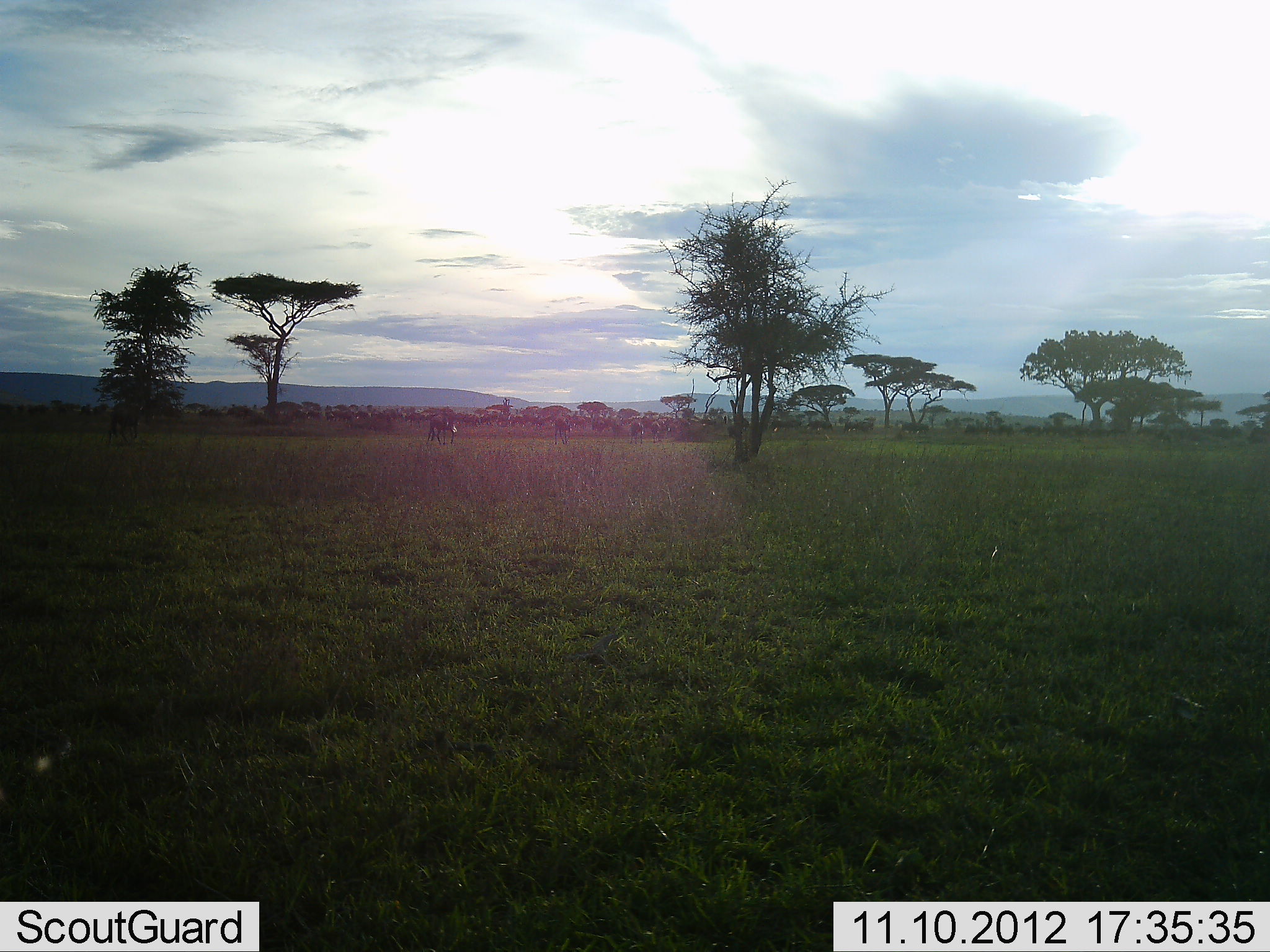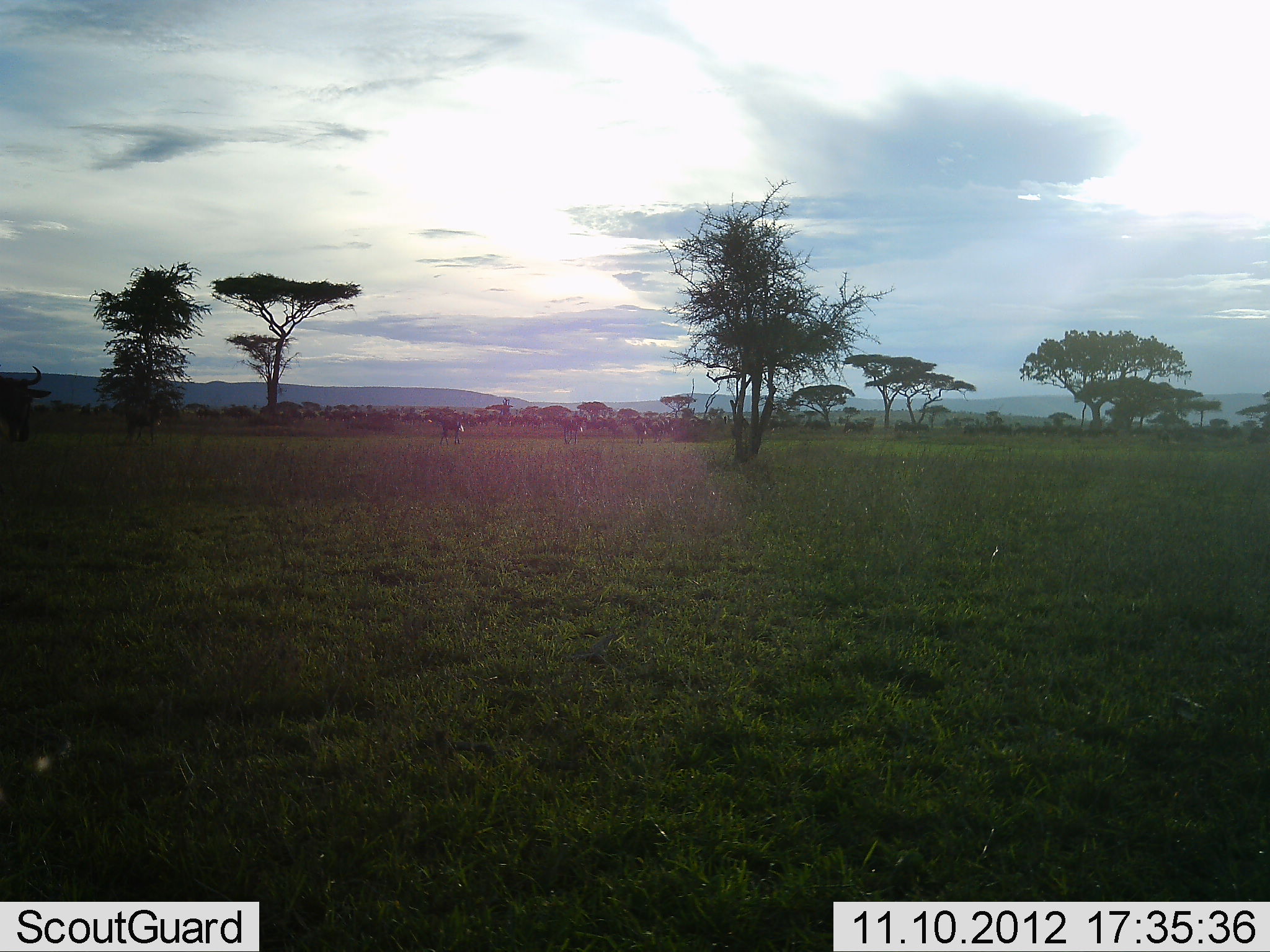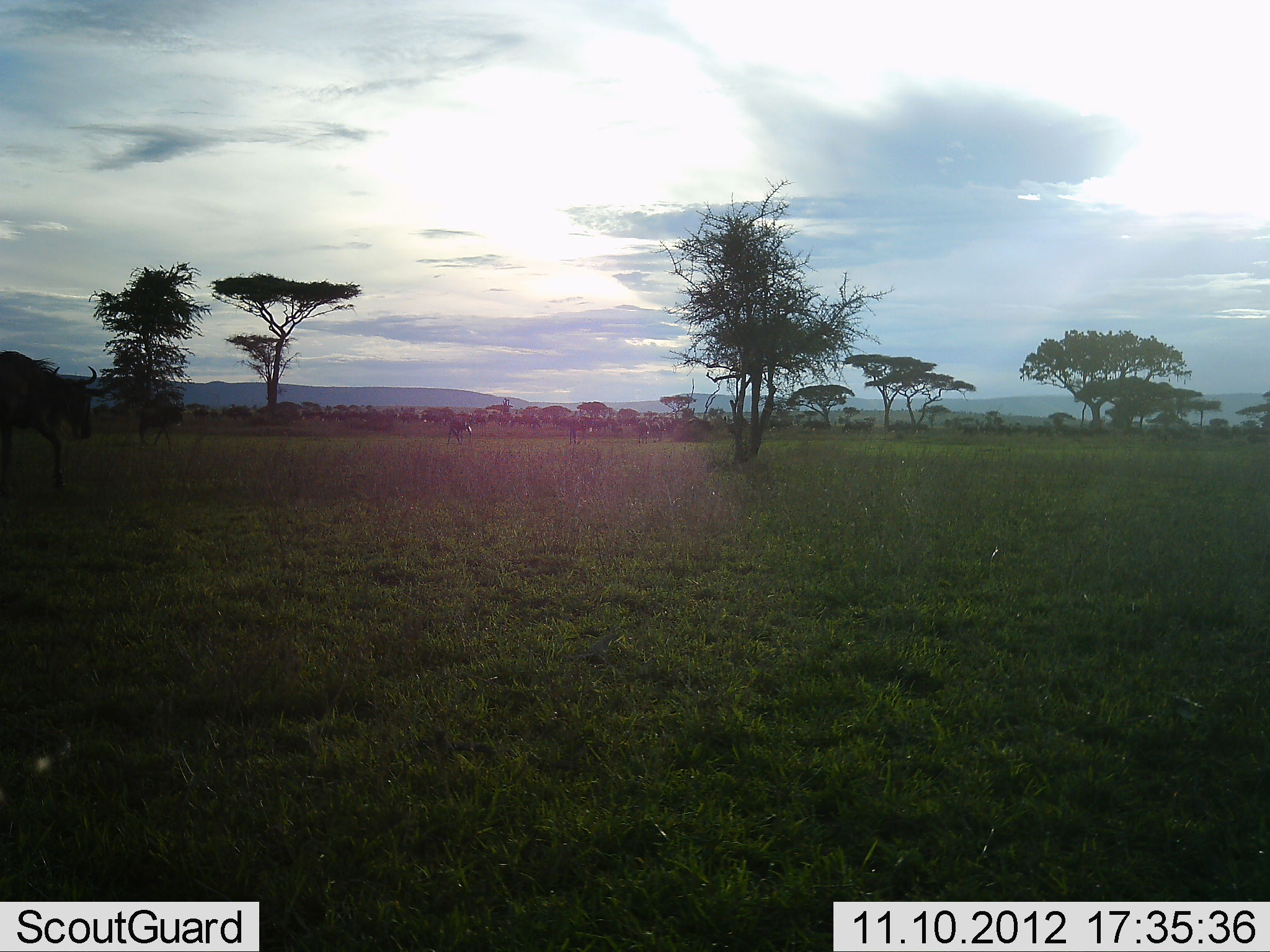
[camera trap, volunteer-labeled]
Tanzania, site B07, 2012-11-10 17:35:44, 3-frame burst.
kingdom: Animalia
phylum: Chordata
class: Mammalia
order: Artiodactyla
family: Bovidae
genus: Connochaetes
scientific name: Connochaetes taurinus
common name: blue wildebeest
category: wildebeest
Wildebeest (blue wildebeest) (Connochaetes taurinus), count 11-50. Behavior (volunteer vote fractions): standing 9%, resting 0%, moving 100%, interacting 0%. Young present (vote fraction): 0%. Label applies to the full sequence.